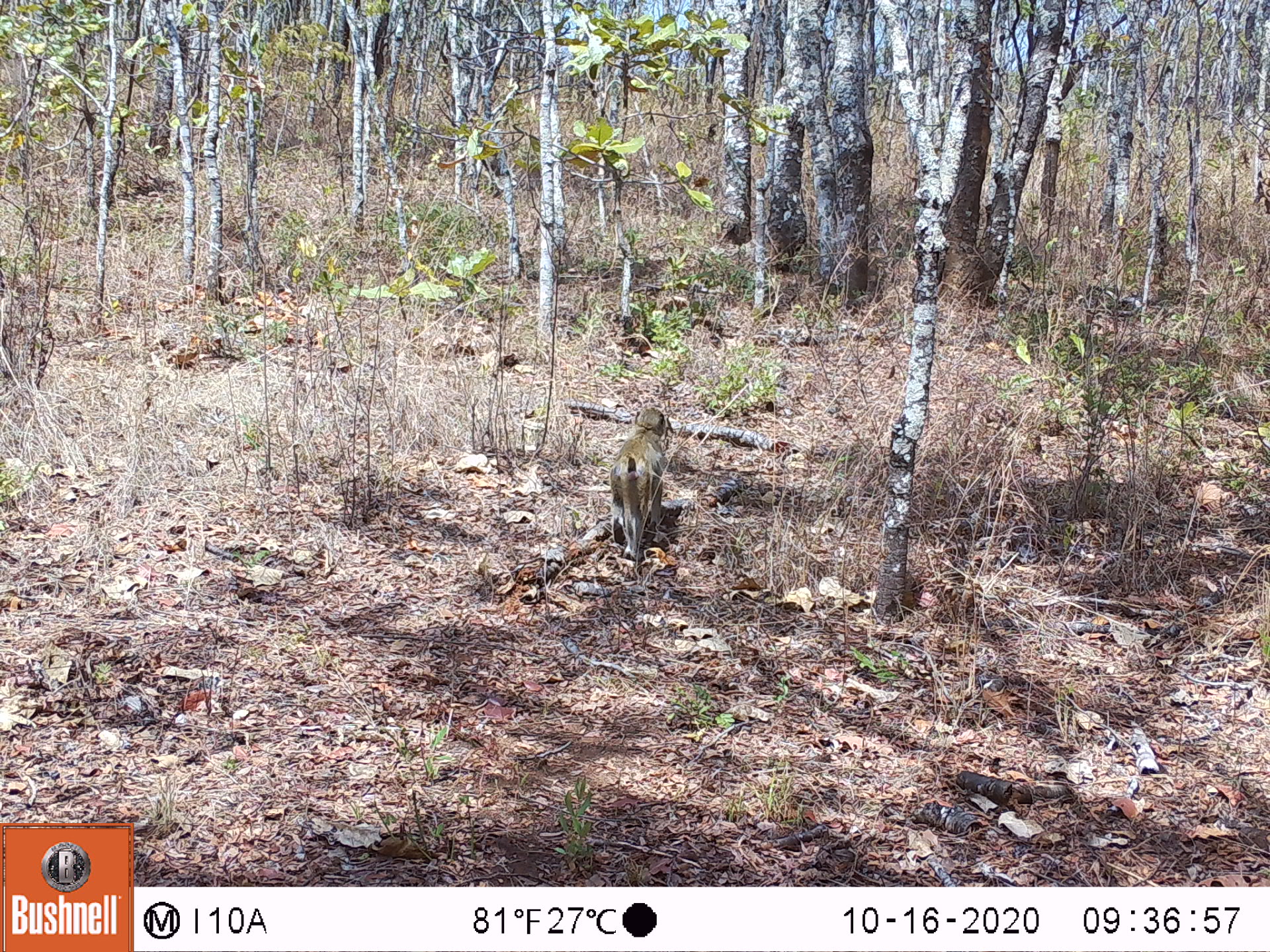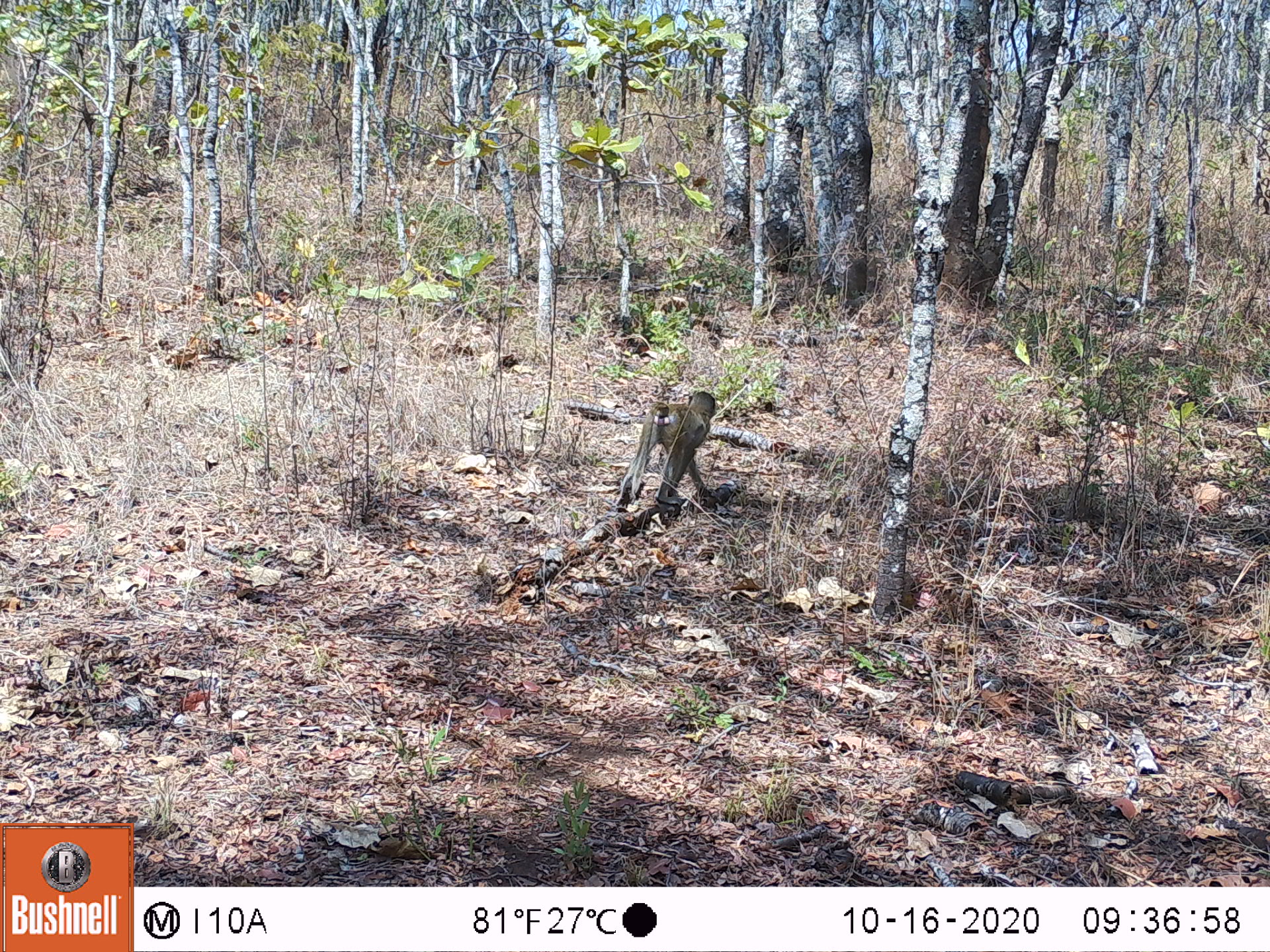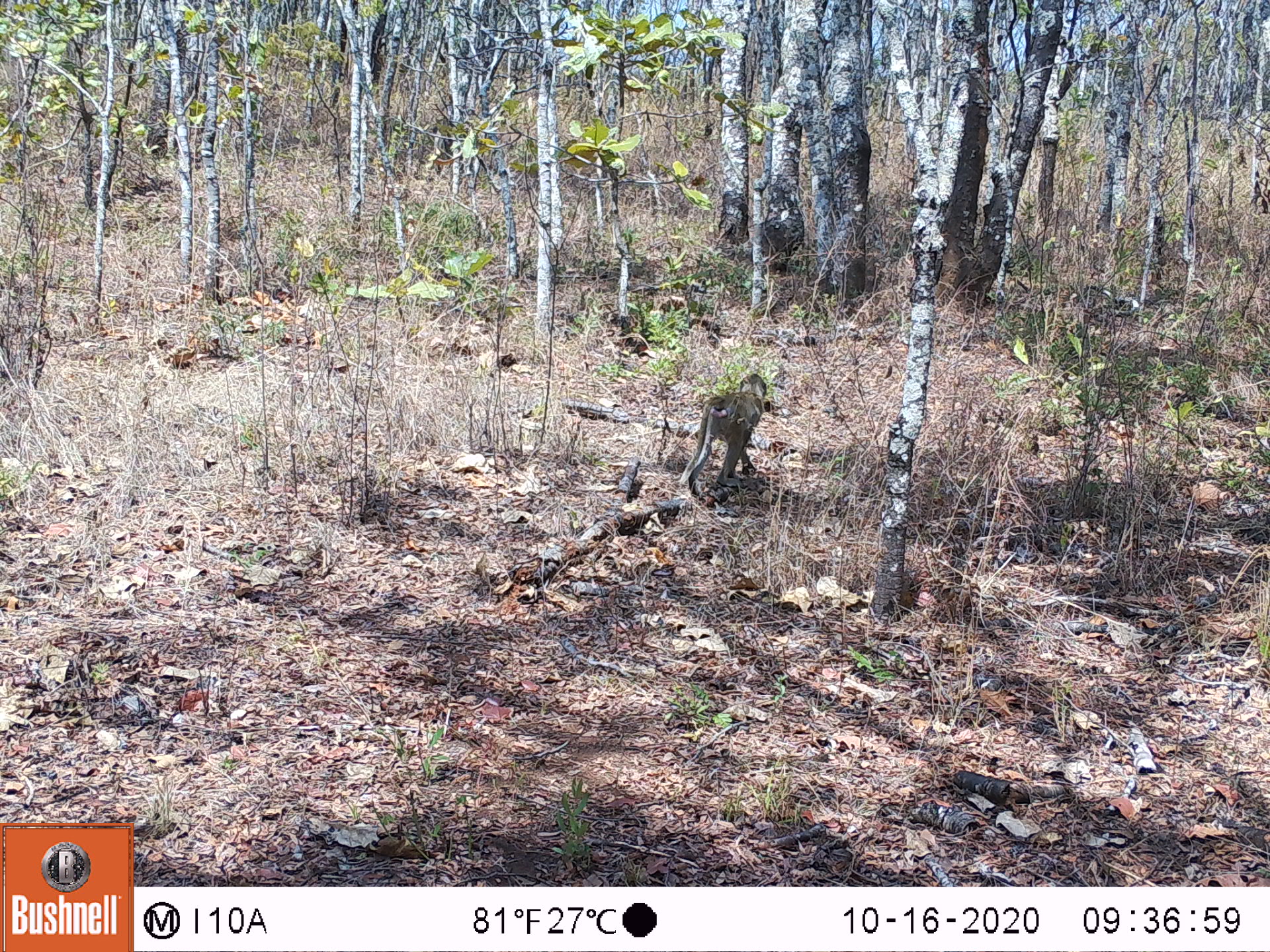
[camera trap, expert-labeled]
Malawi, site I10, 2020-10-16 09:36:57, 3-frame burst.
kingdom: Animalia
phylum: Chordata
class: Mammalia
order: Primates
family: Cercopithecidae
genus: Papio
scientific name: Papio cynocephalus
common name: yellow baboon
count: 1